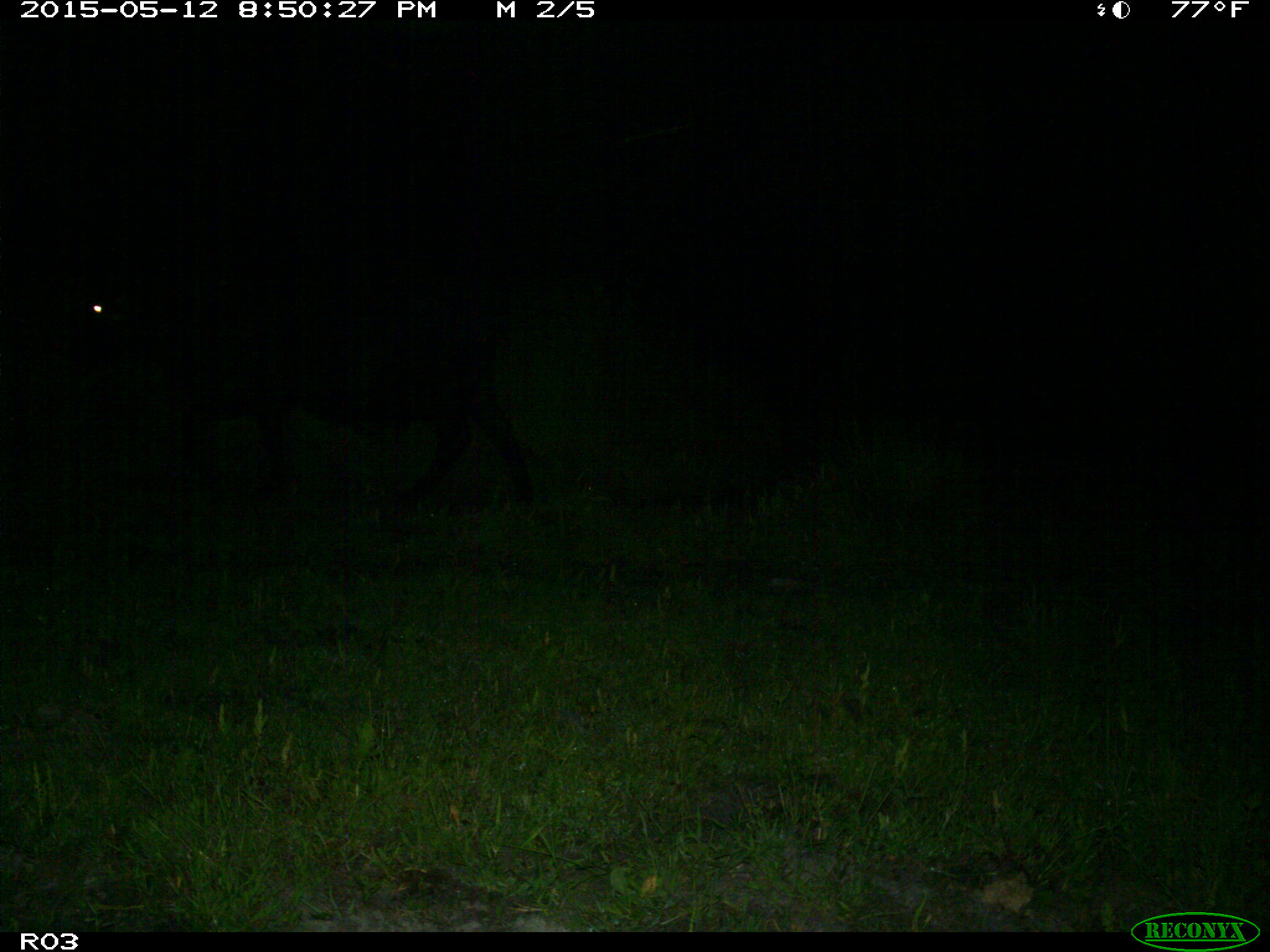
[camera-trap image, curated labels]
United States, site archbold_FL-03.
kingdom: Animalia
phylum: Chordata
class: Mammalia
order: Artiodactyla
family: Bovidae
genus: Bos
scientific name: Bos taurus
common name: domestic cow